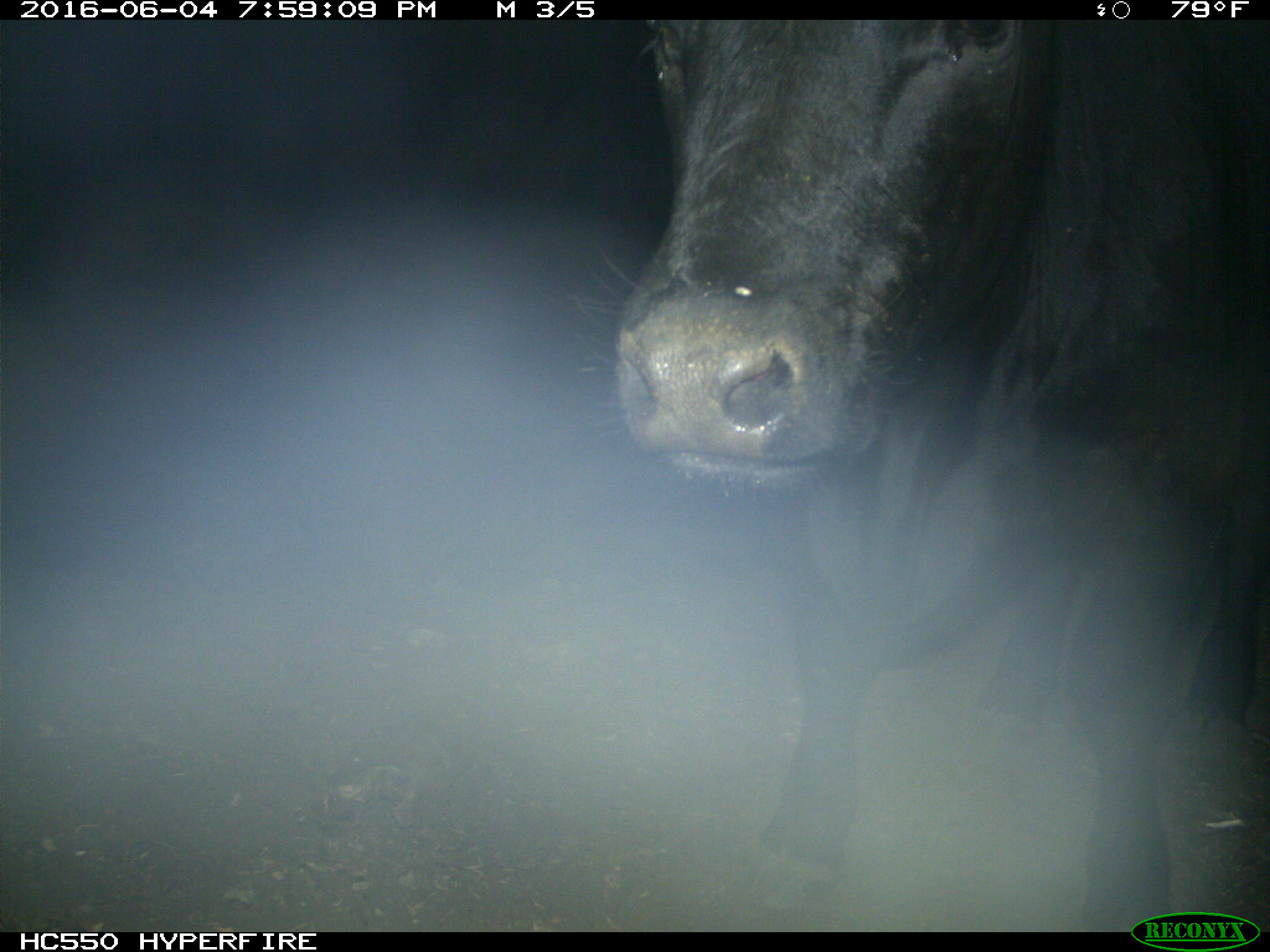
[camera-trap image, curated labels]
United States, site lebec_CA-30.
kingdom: Animalia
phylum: Chordata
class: Mammalia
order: Artiodactyla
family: Bovidae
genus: Bos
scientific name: Bos taurus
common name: domestic cow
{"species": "Bos taurus (domestic cow)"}